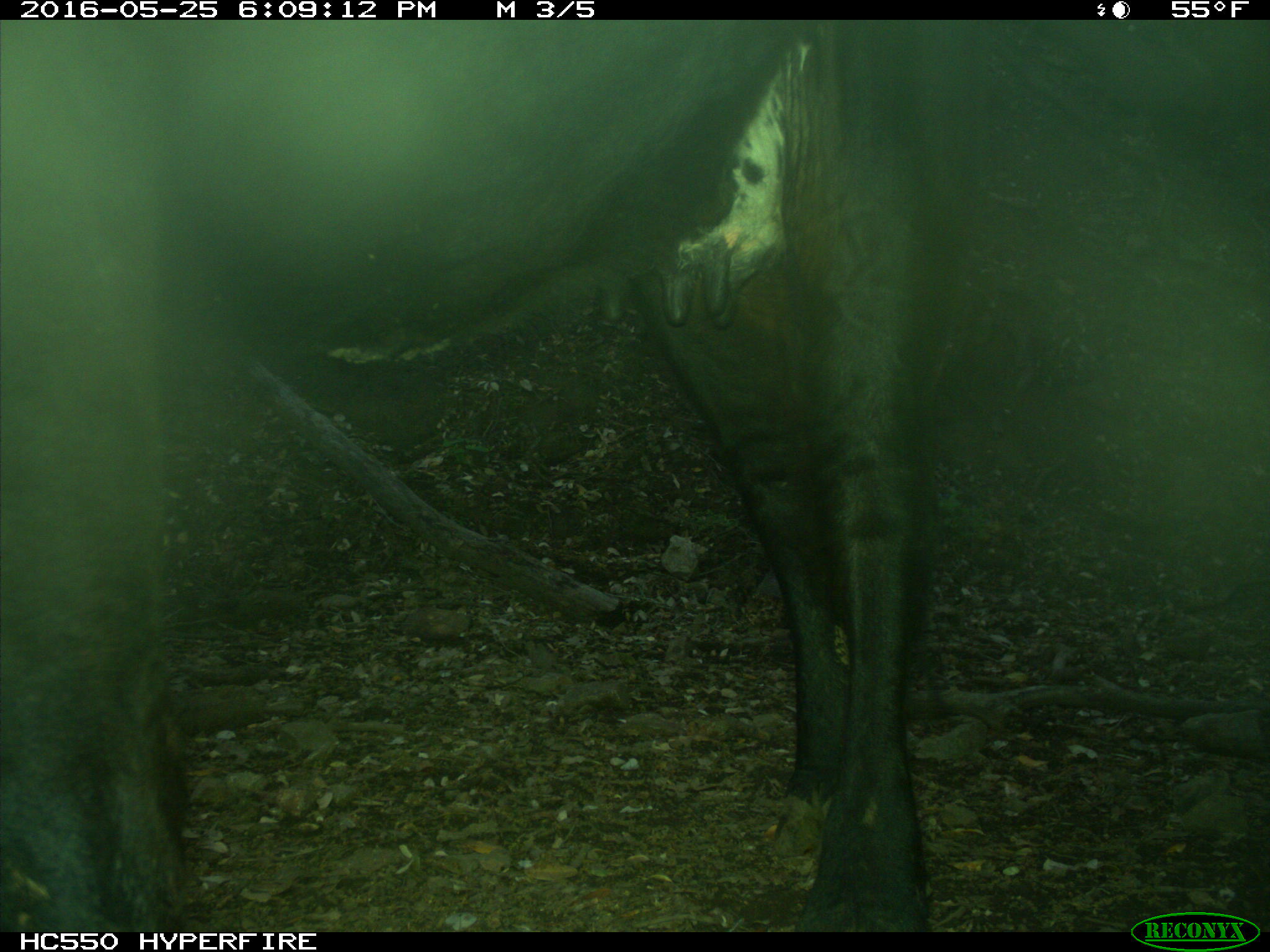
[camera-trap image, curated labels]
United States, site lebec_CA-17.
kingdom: Animalia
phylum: Chordata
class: Mammalia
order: Artiodactyla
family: Bovidae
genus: Bos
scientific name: Bos taurus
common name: domestic cow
Bos taurus (domestic cow).